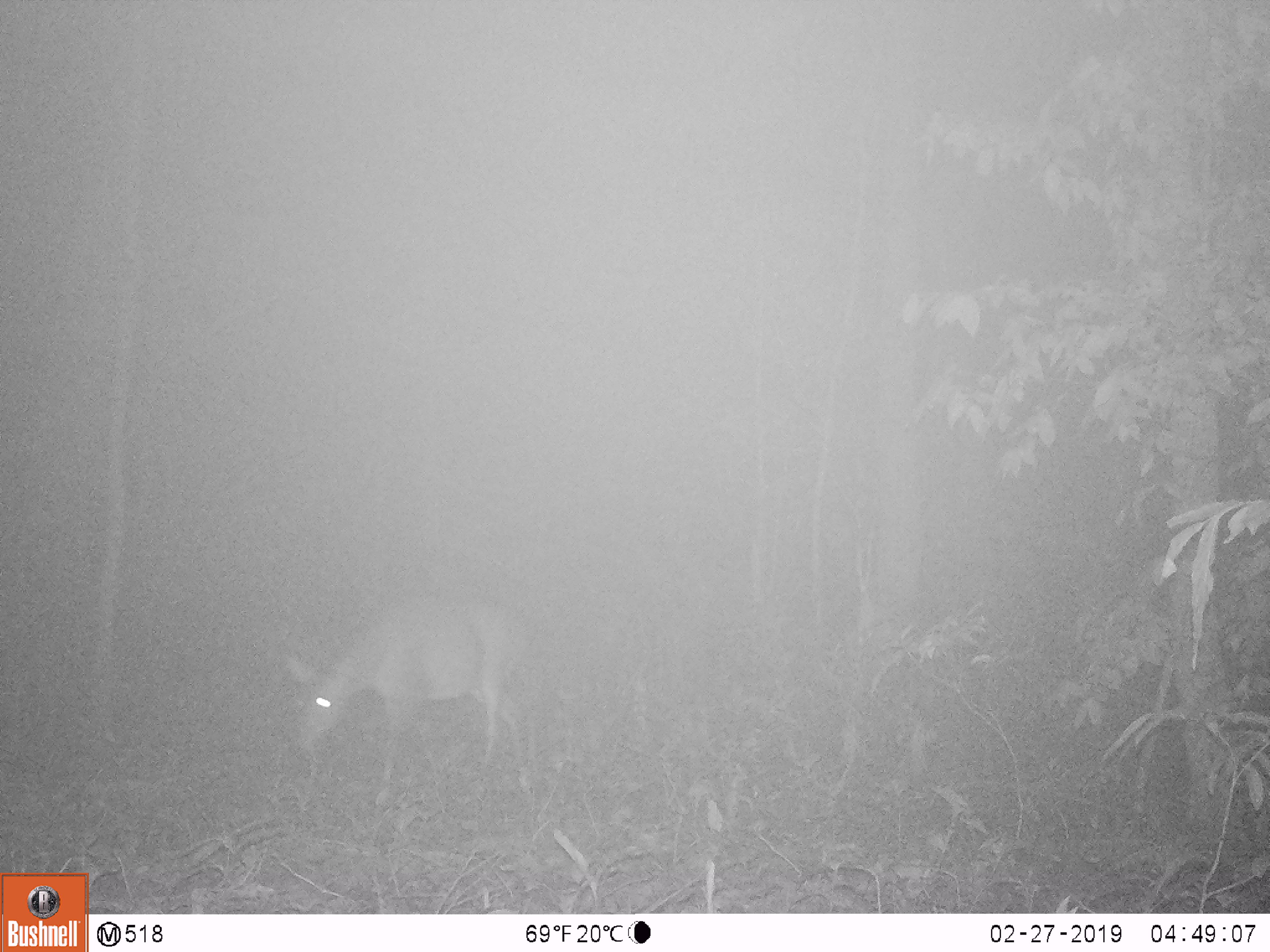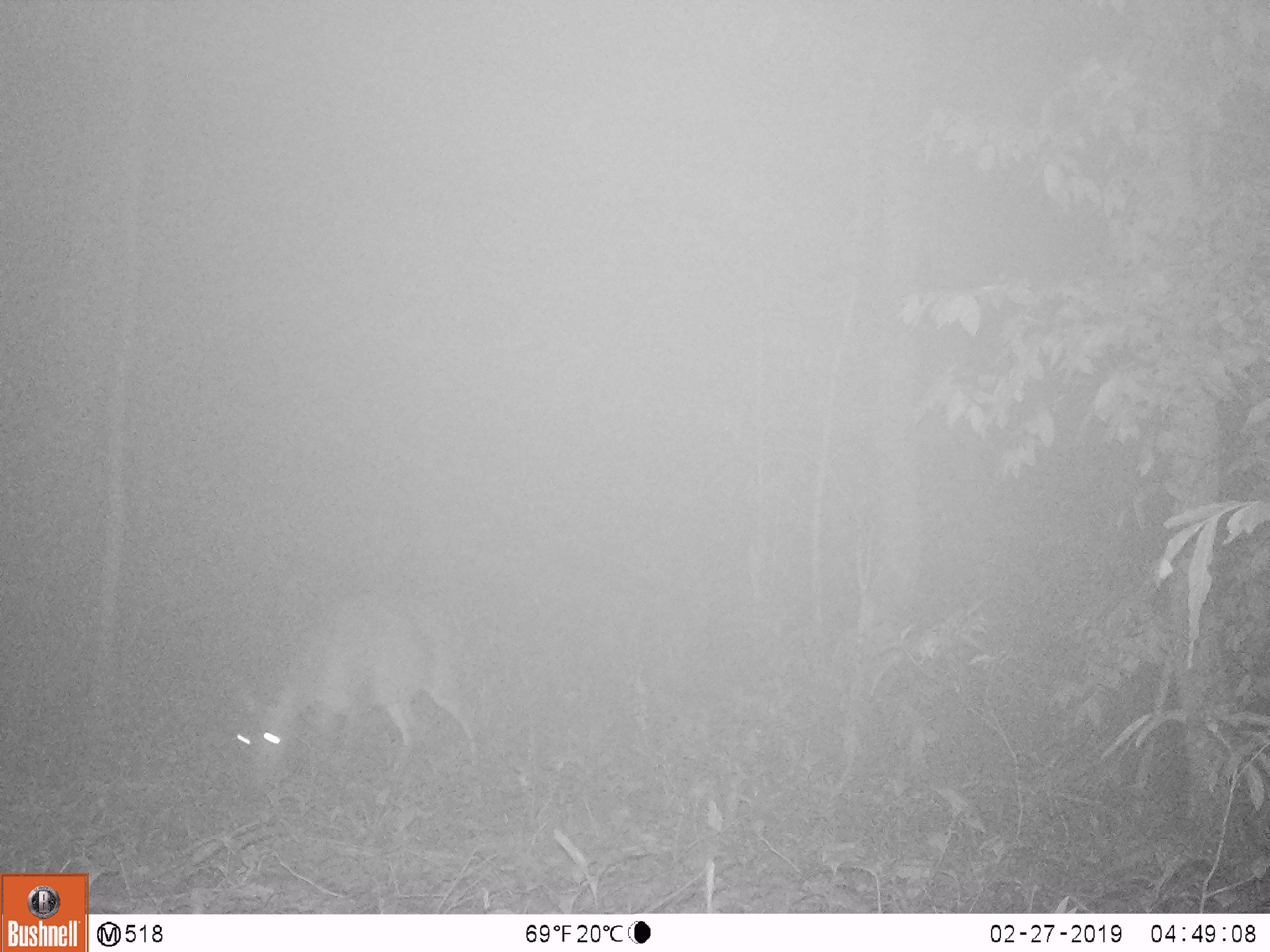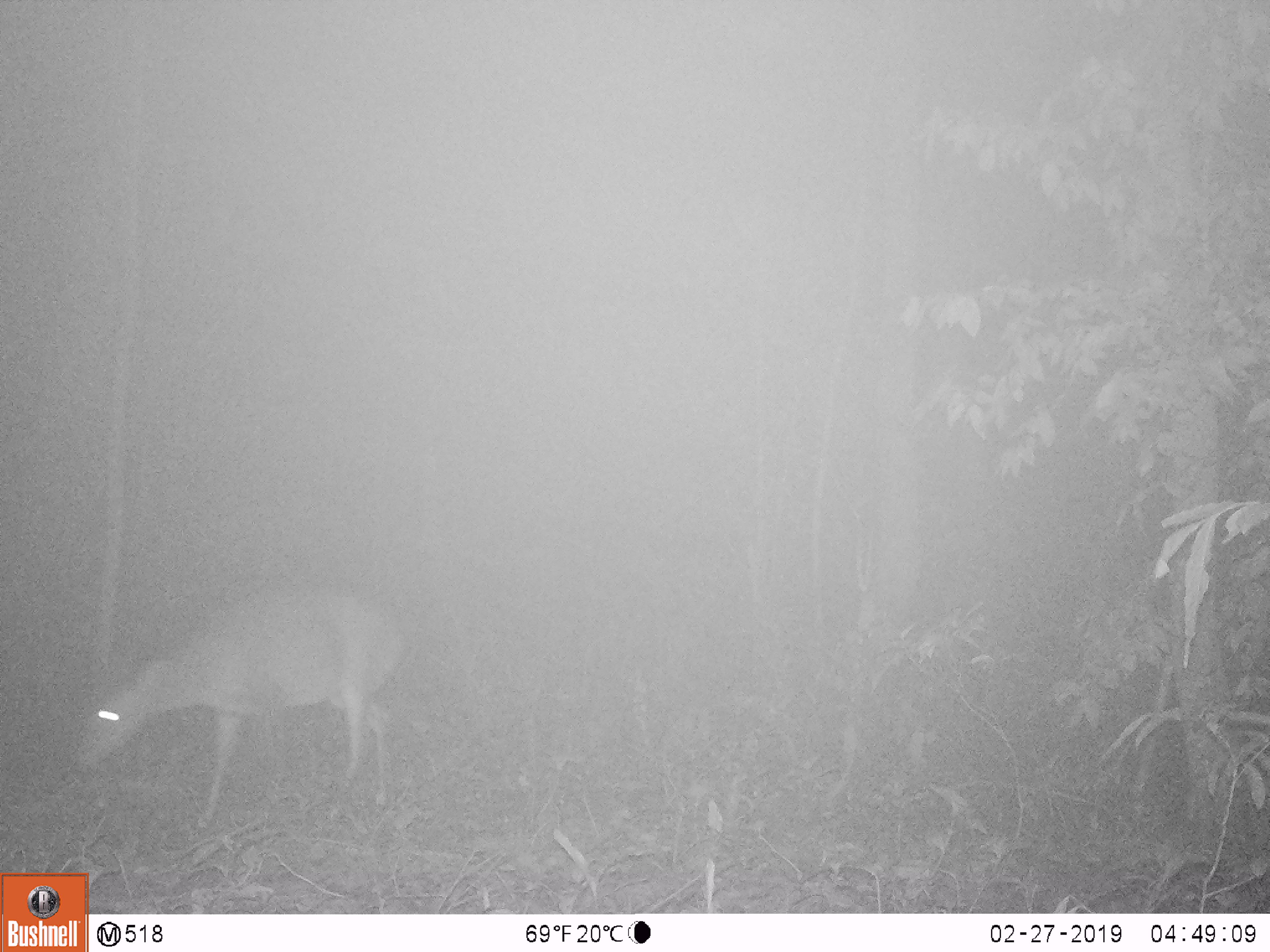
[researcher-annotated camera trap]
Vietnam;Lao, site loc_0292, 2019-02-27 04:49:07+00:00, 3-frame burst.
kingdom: Animalia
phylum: Chordata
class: Mammalia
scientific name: Mammalia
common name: mammal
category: unidentified mammal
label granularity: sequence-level